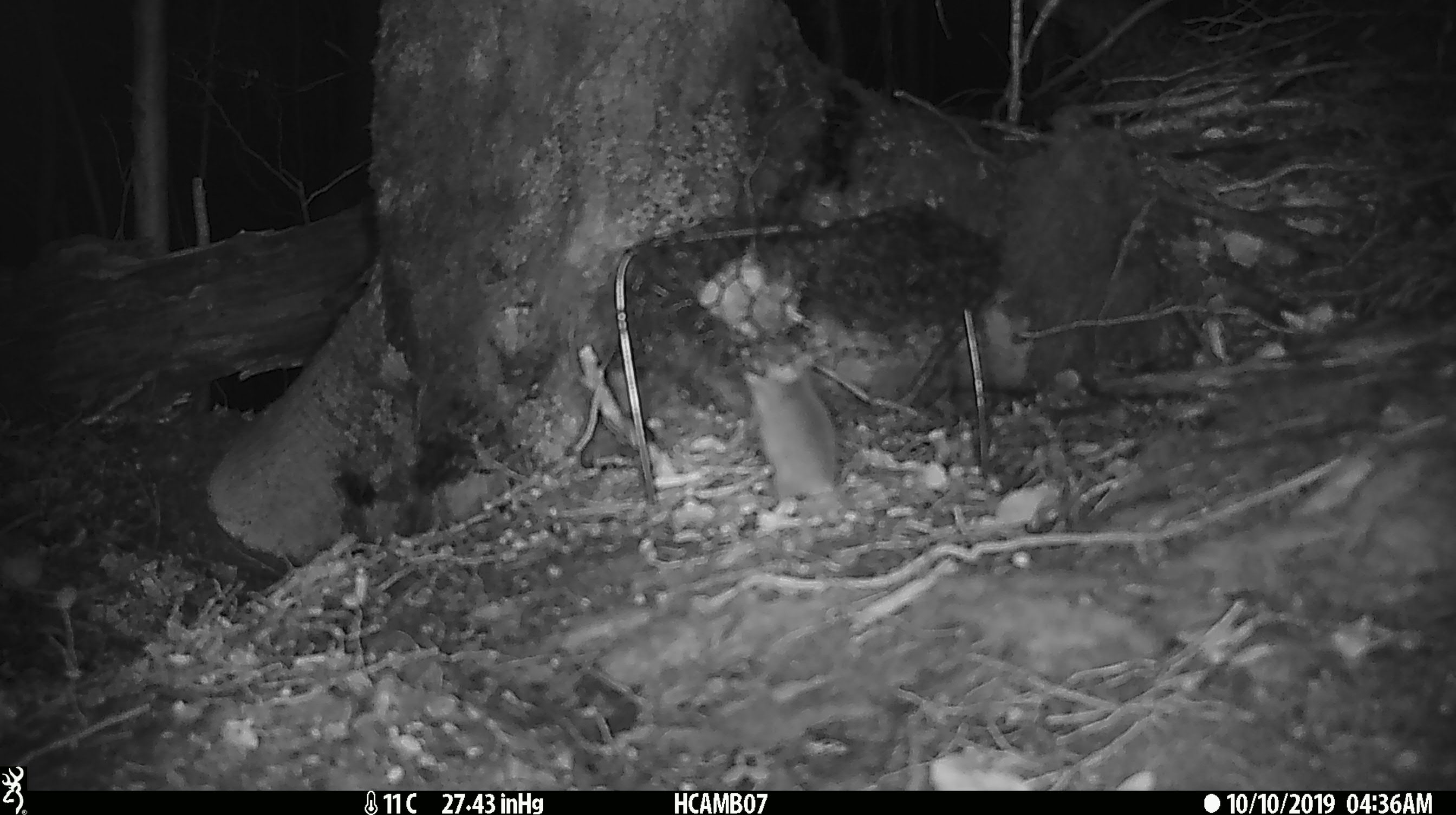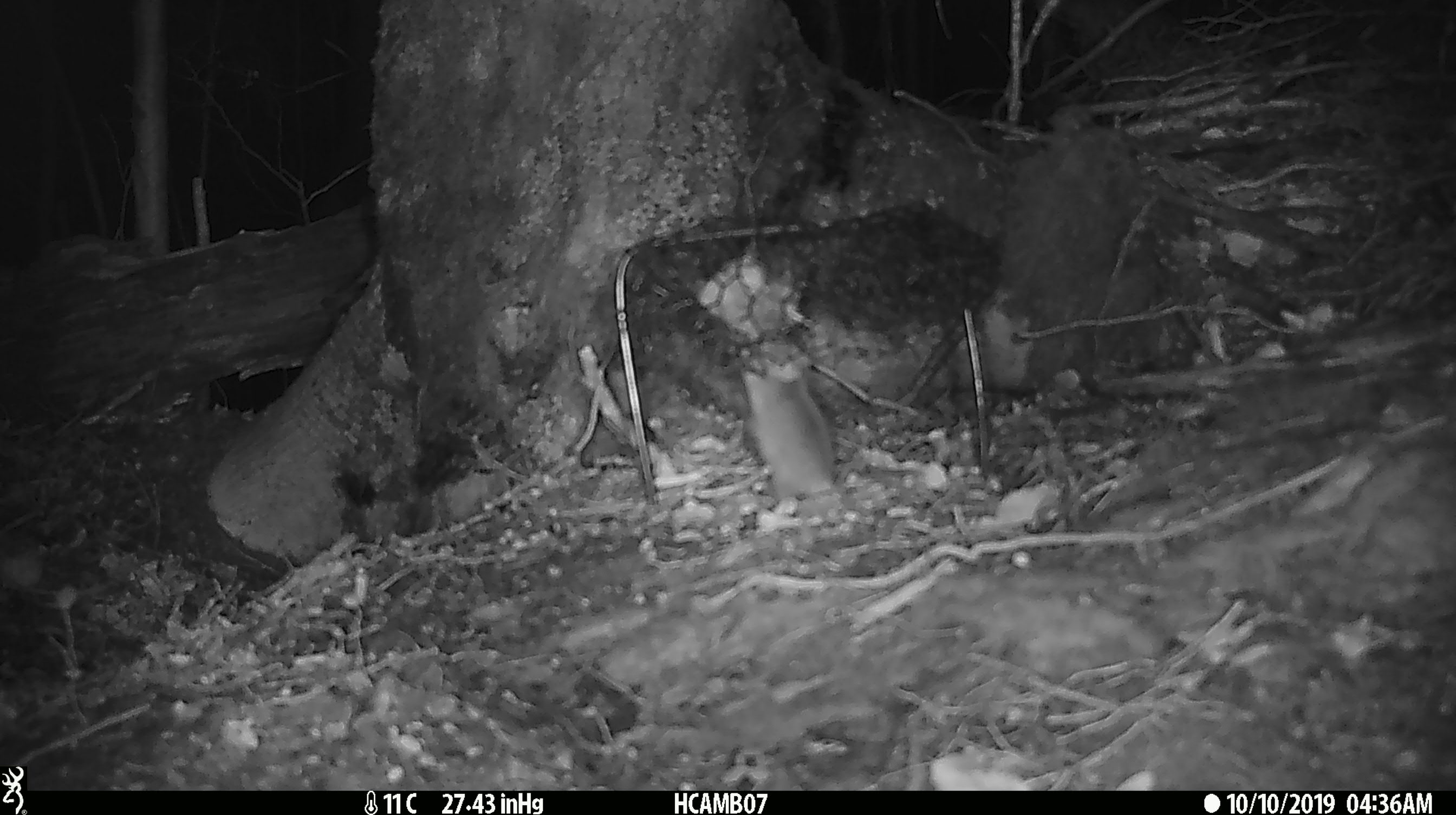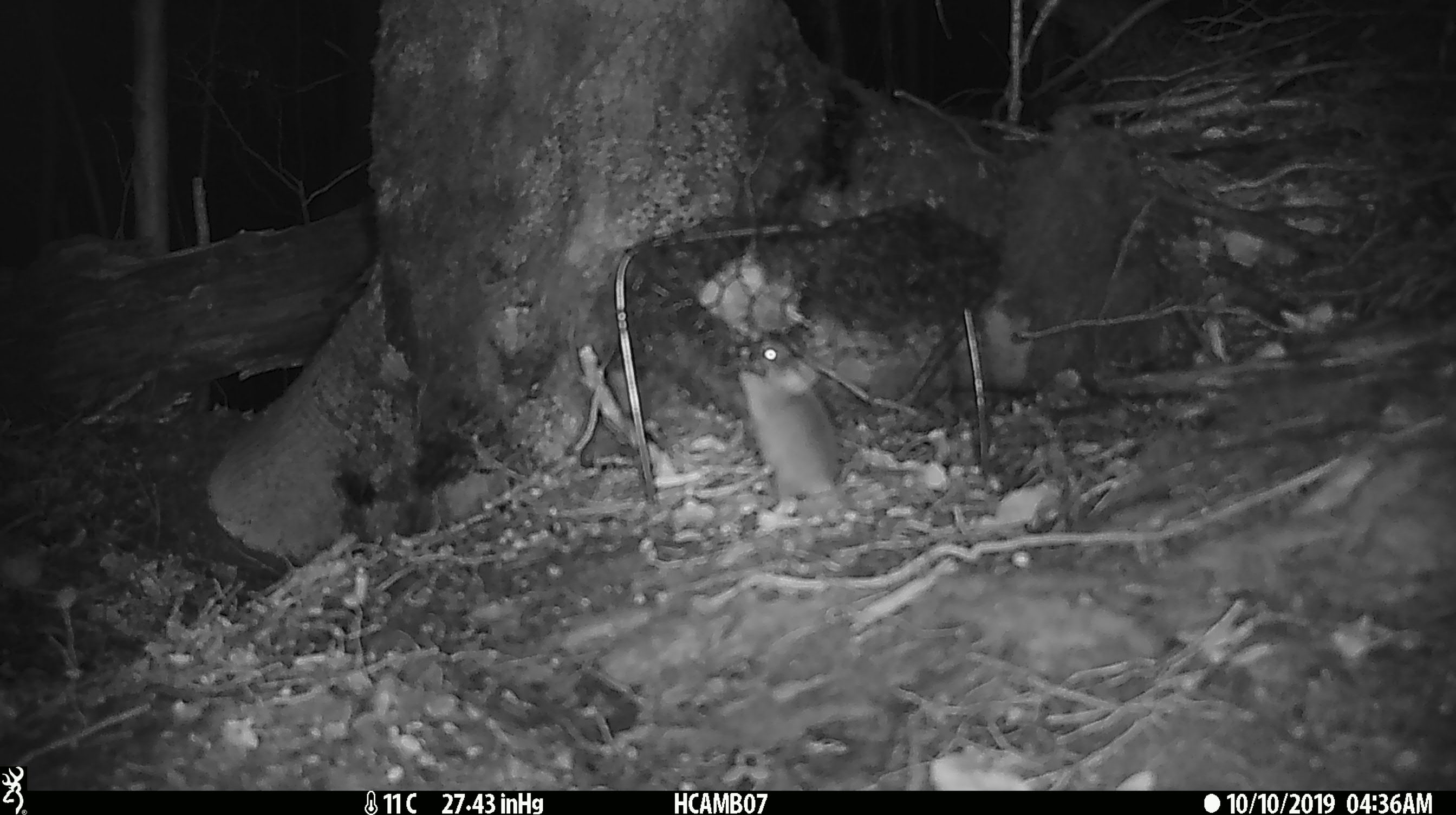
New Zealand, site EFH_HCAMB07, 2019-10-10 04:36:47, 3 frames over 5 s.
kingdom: Animalia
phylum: Chordata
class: Mammalia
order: Rodentia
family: Muridae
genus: Mus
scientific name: Mus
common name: mouse